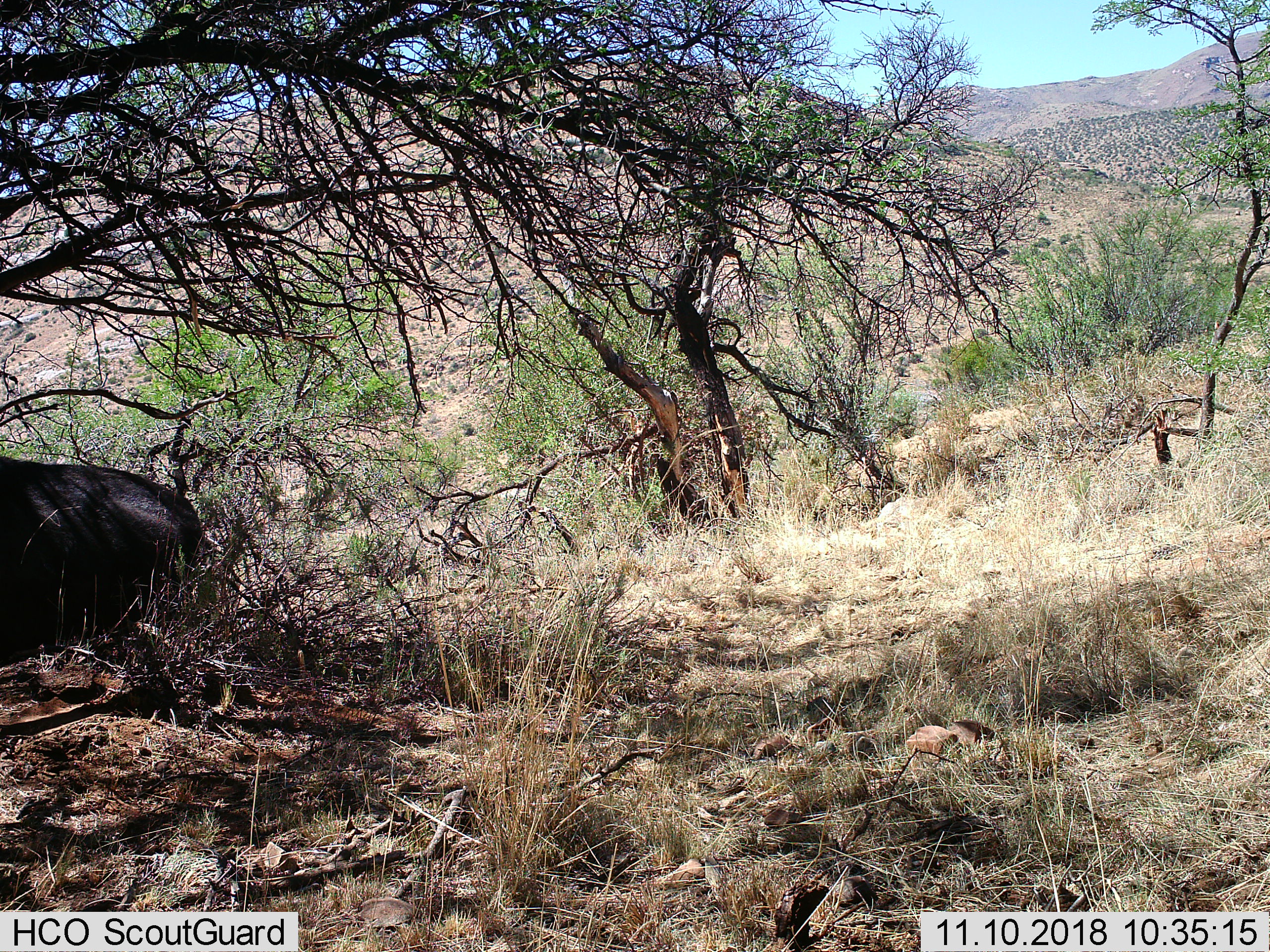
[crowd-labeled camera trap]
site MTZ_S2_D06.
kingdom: Animalia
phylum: Chordata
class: Mammalia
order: Artiodactyla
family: Bovidae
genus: Syncerus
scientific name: Syncerus caffer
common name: african buffalo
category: buffalo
Buffalo (african buffalo) (Syncerus caffer), count 1. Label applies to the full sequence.